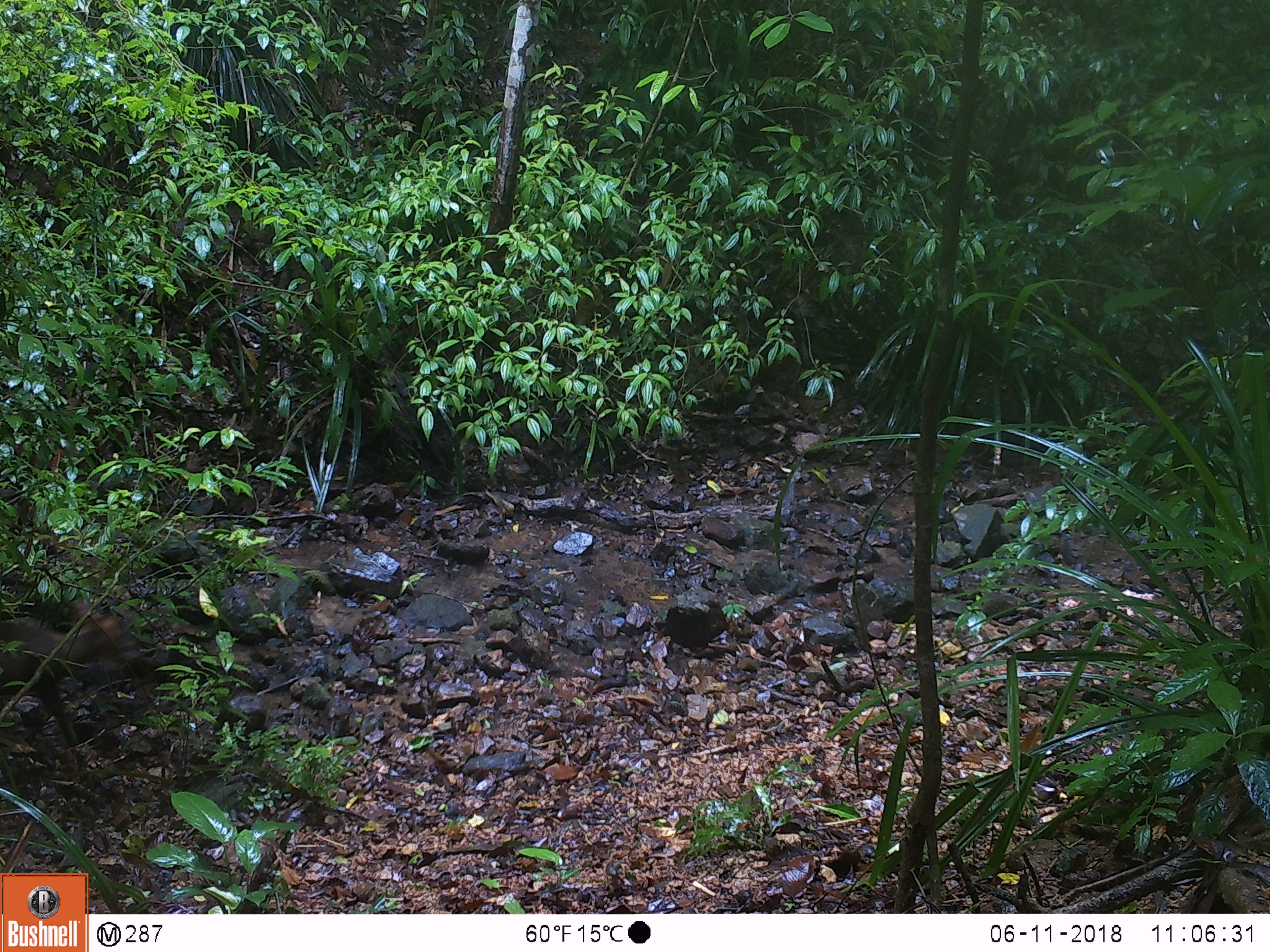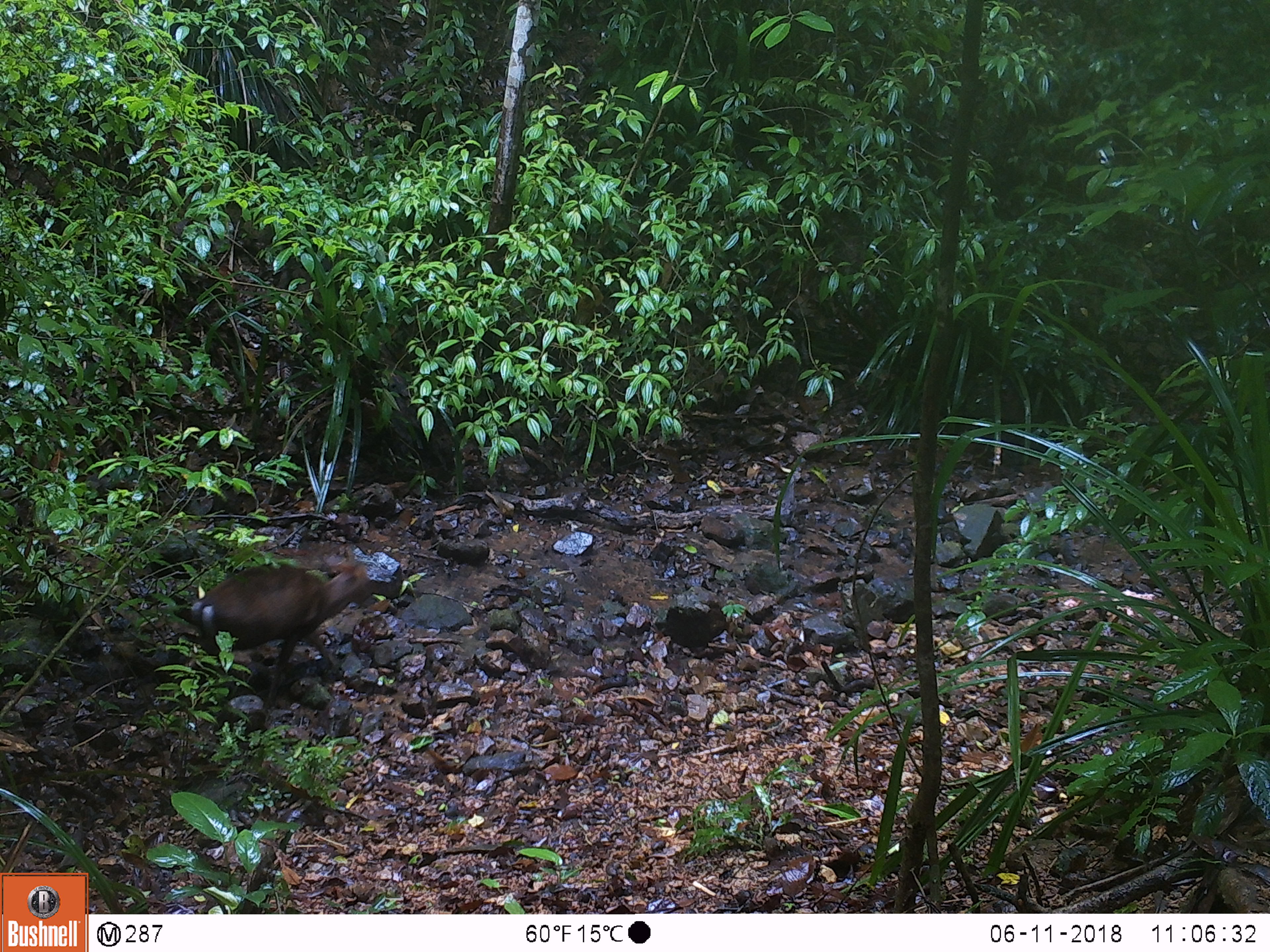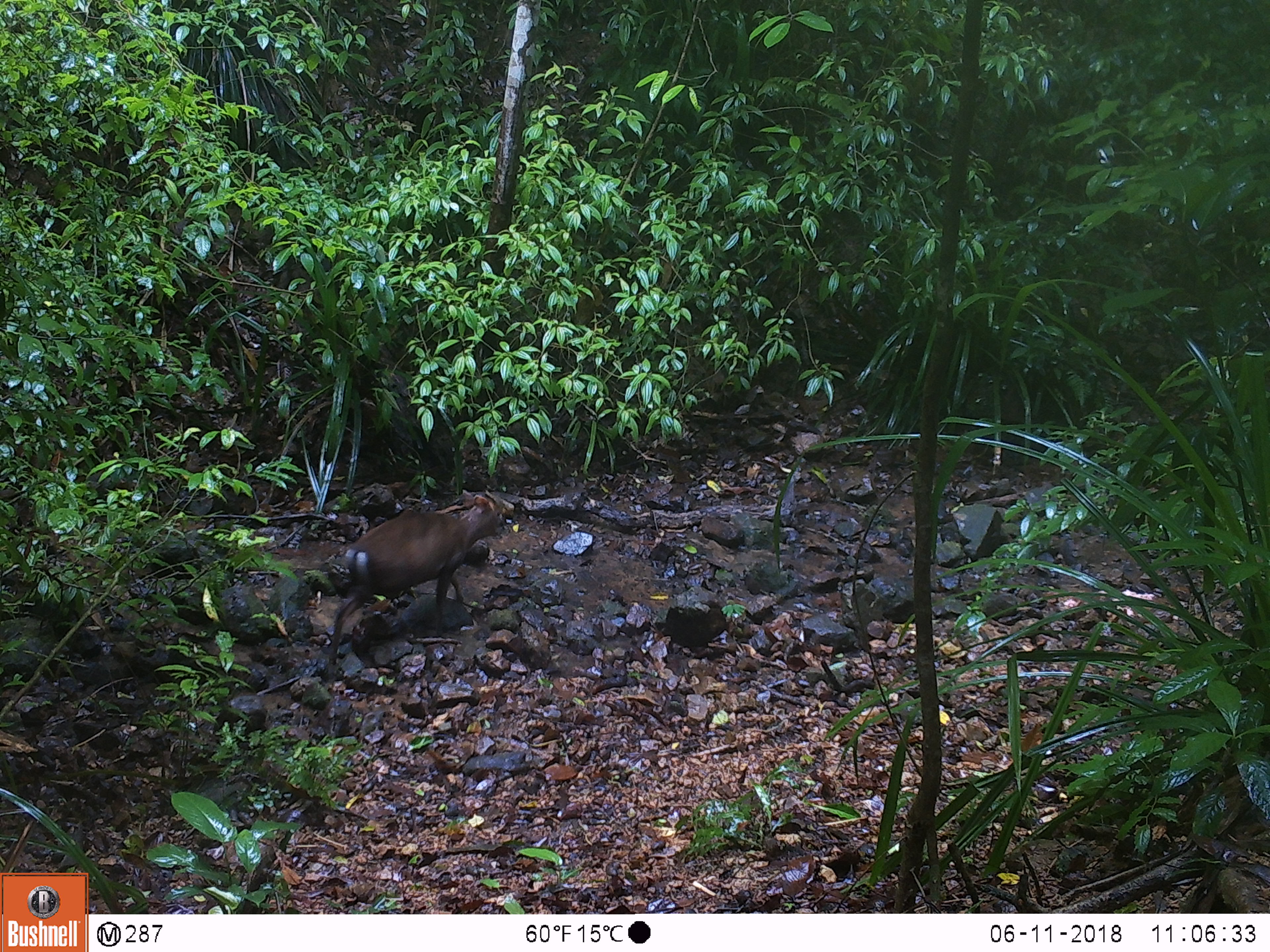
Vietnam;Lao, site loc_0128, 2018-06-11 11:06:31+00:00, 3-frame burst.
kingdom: Animalia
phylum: Chordata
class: Mammalia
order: Artiodactyla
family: Cervidae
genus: Muntiacus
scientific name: Muntiacus rooseveltorum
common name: roosevelt's muntjac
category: roosevelts muntjac group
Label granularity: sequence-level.